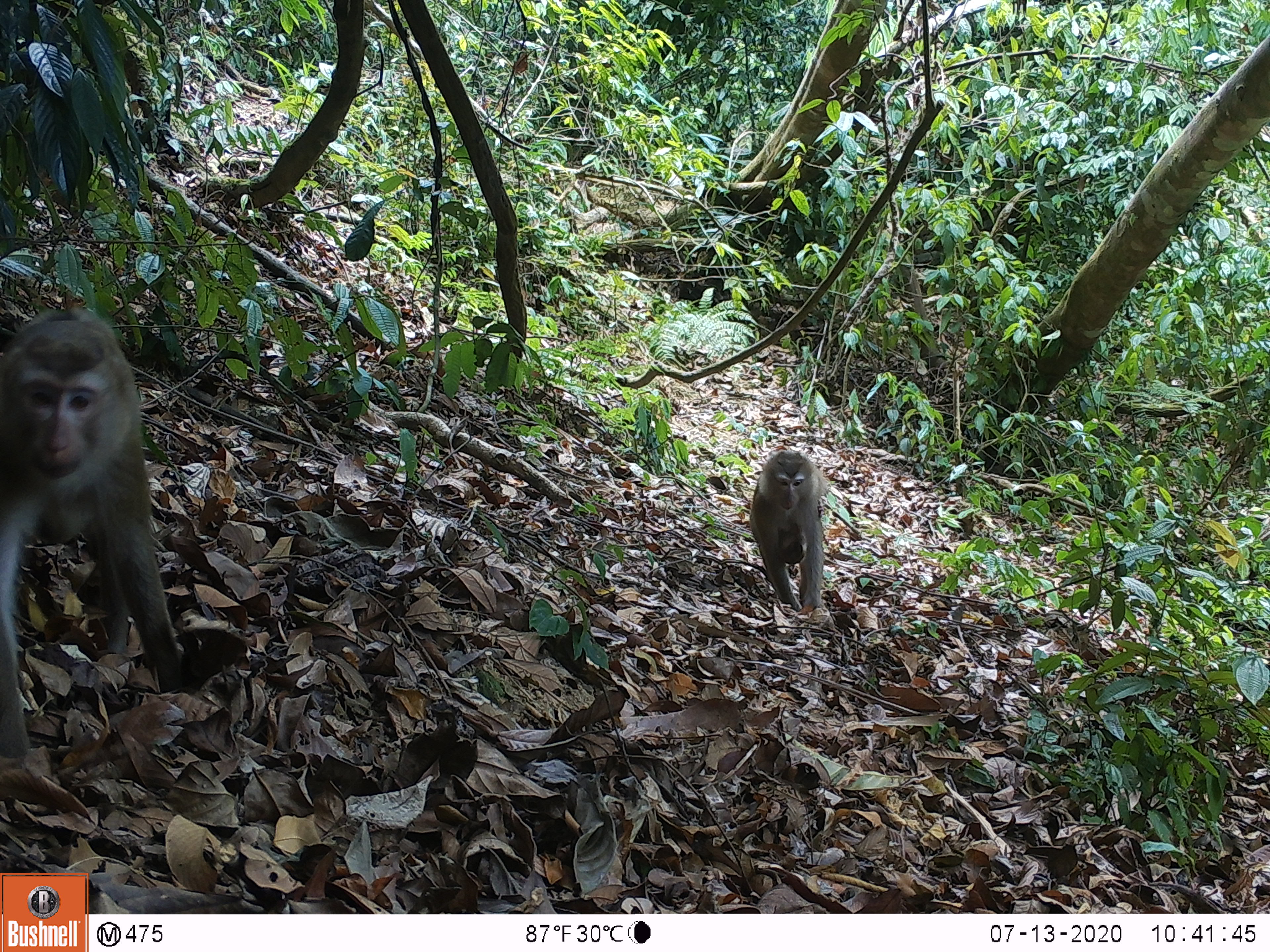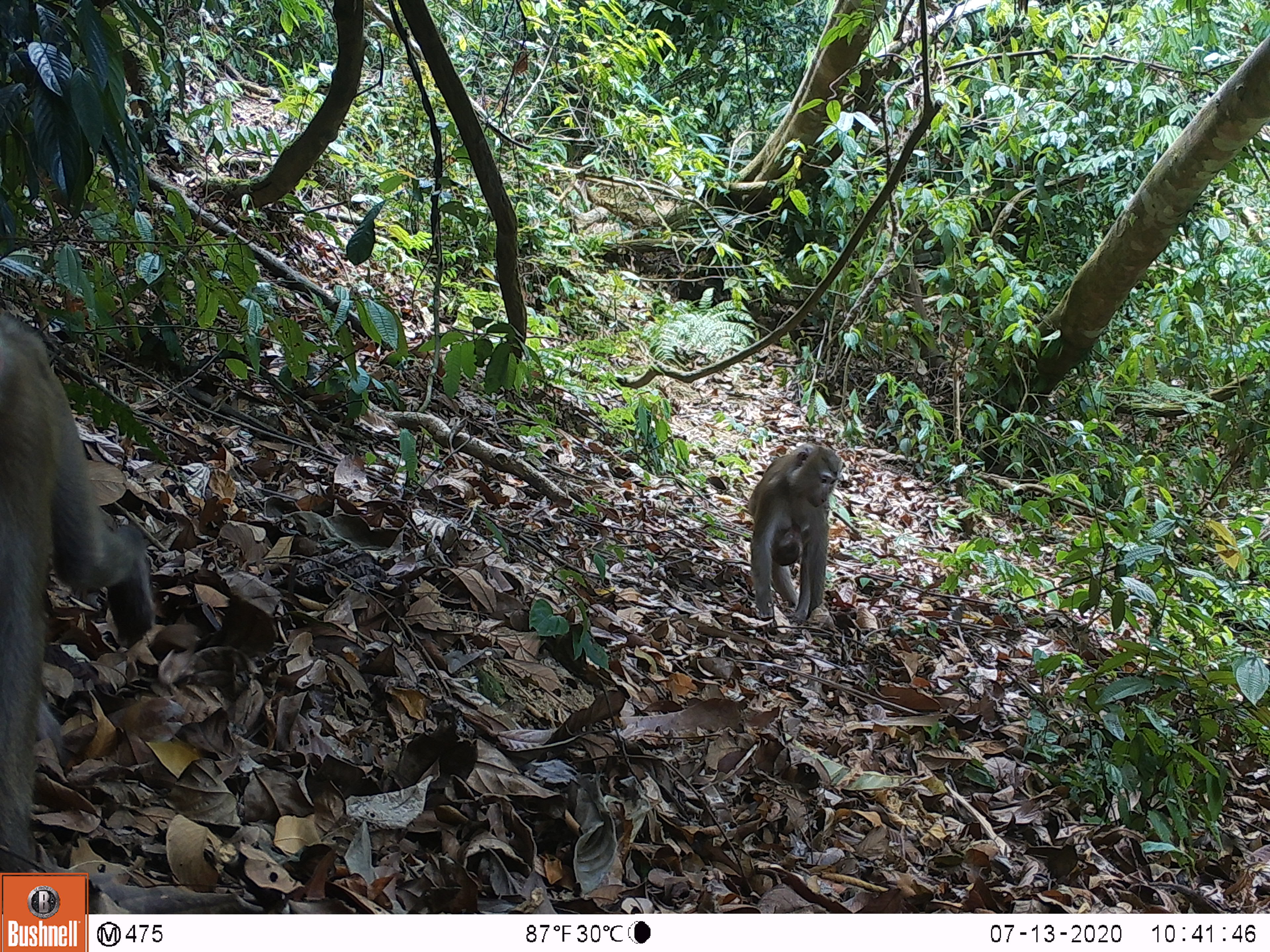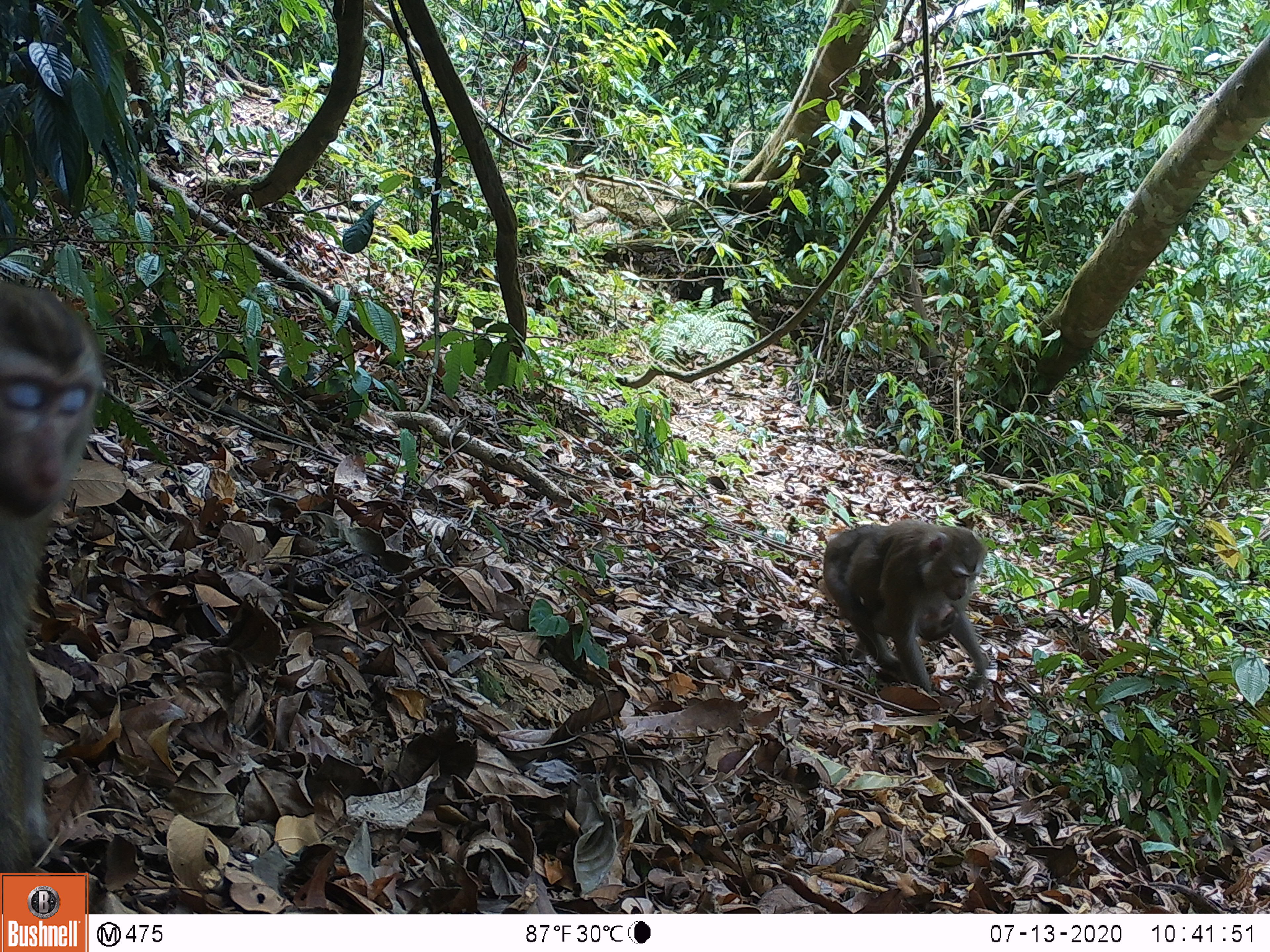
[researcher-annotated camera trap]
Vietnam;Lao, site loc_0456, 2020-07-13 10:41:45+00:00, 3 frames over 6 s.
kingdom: Animalia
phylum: Chordata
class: Mammalia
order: Primates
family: Cercopithecidae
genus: Macaca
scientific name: Macaca nemestrina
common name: pig-tailed macaque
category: pig tailed macaque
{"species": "pig tailed macaque (pig-tailed macaque) (Macaca nemestrina)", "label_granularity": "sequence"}